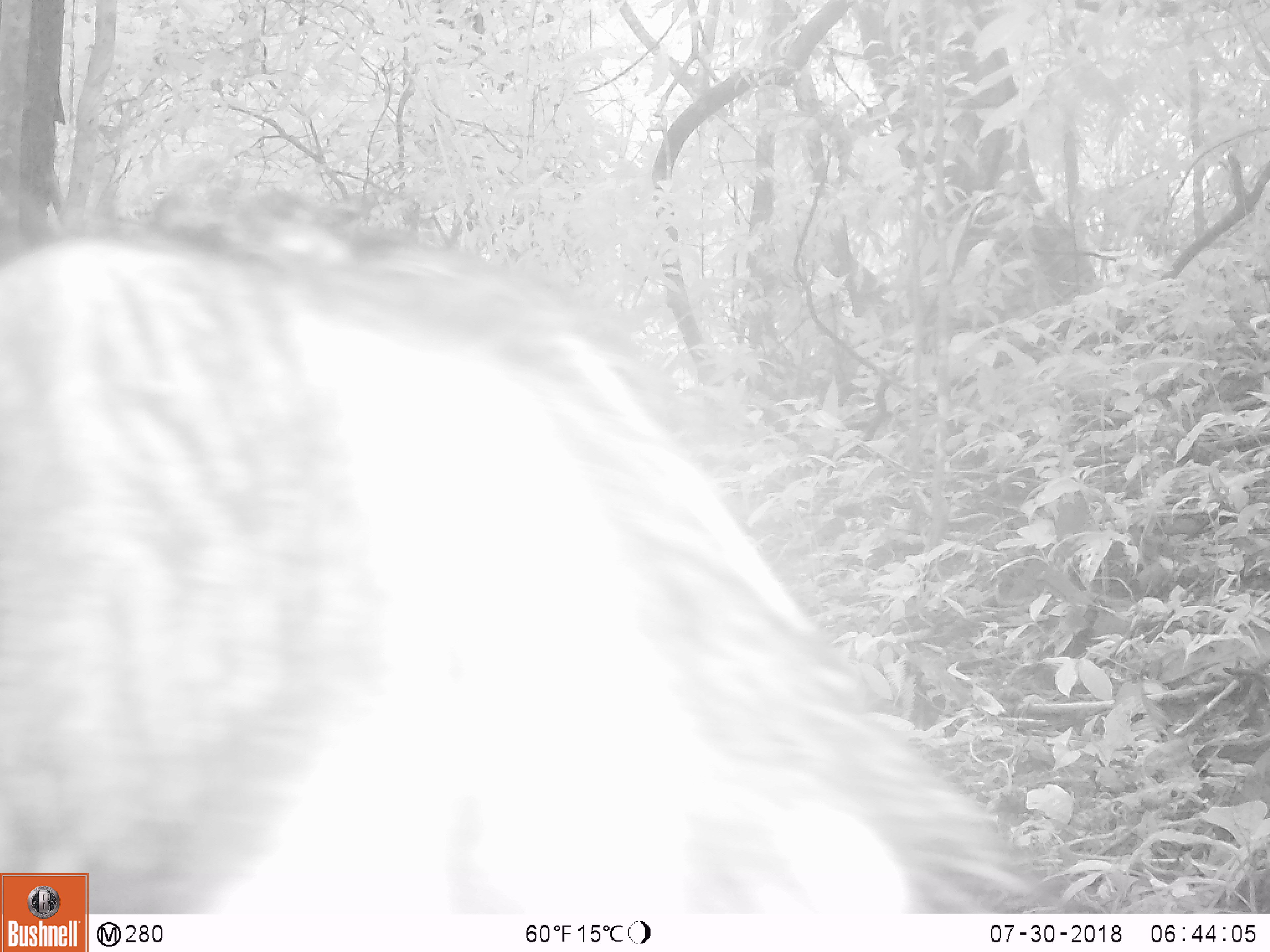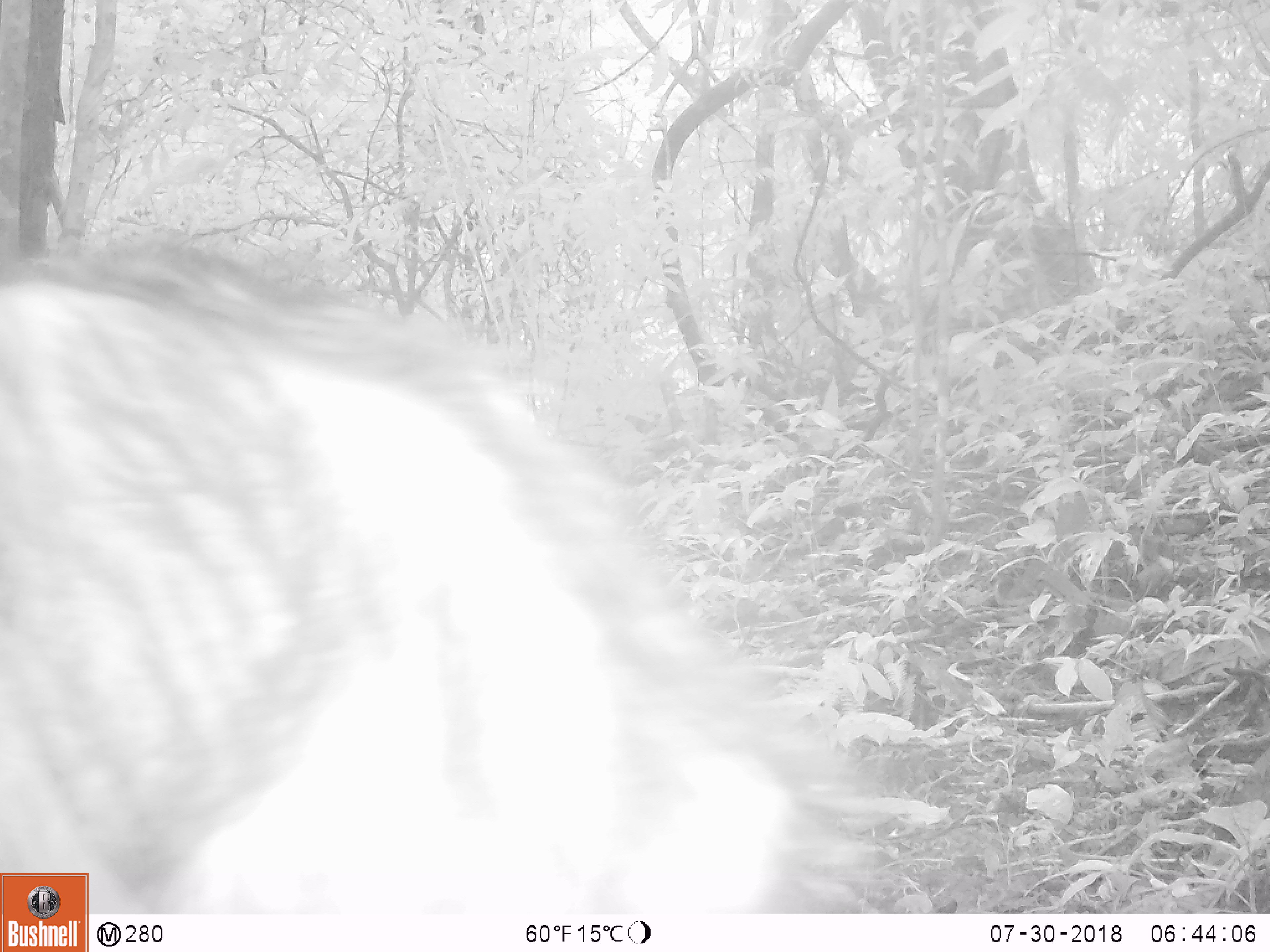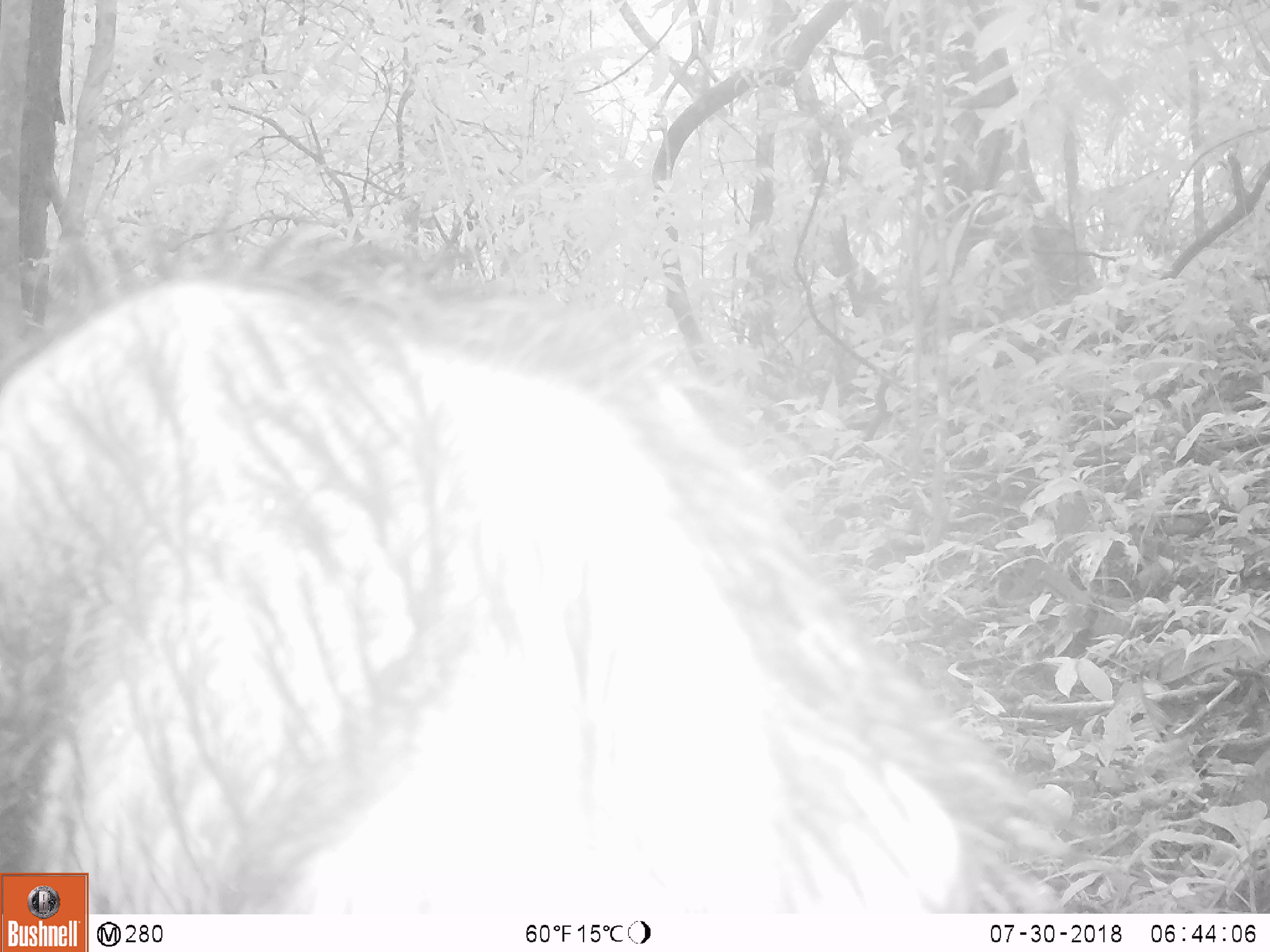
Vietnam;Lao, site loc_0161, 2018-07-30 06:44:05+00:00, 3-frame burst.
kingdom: Animalia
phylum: Chordata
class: Mammalia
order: Artiodactyla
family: Suidae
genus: Sus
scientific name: Sus scrofa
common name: eurasian wild pig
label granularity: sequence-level